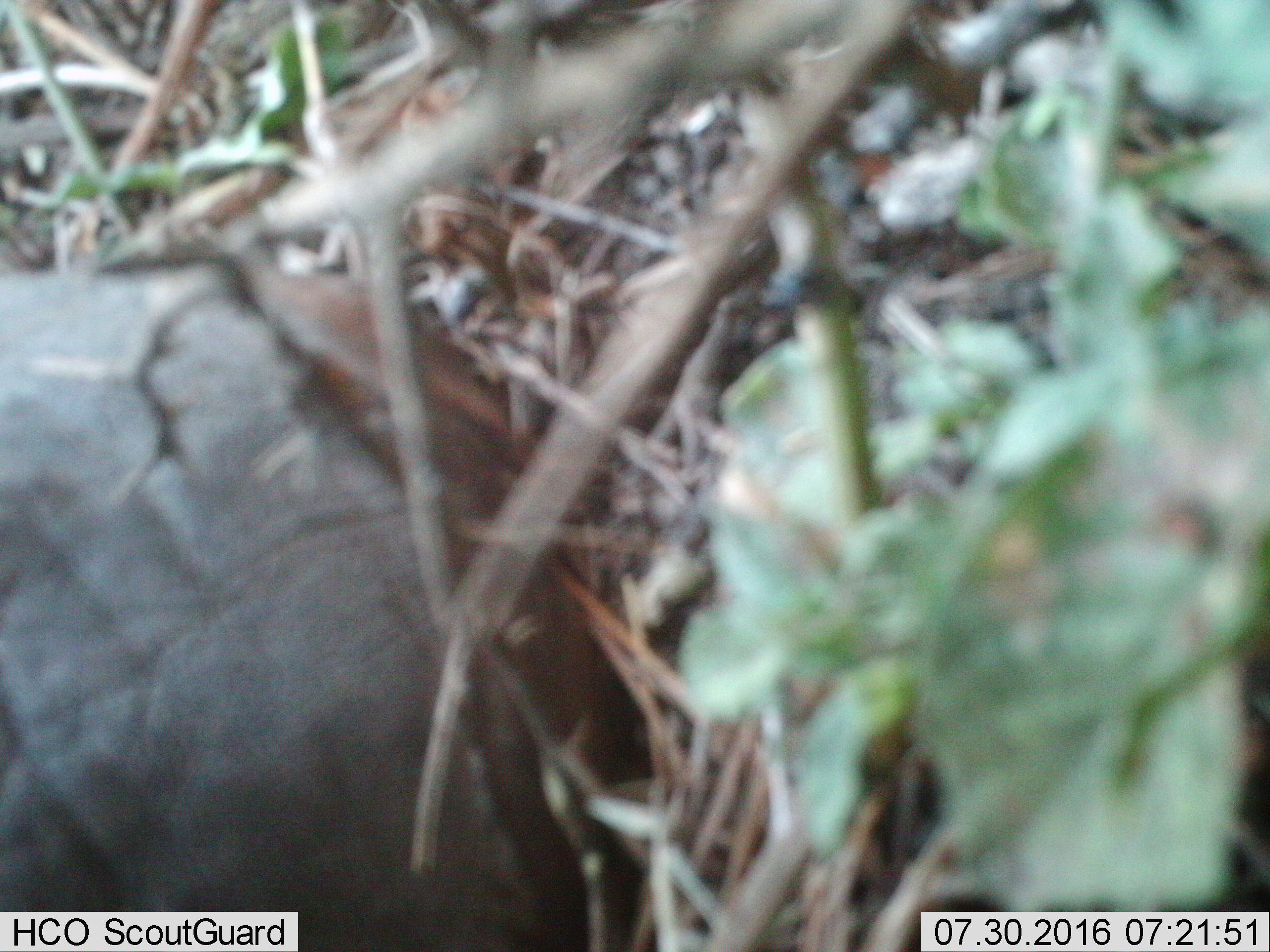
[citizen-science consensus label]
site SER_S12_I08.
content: unidentified animal